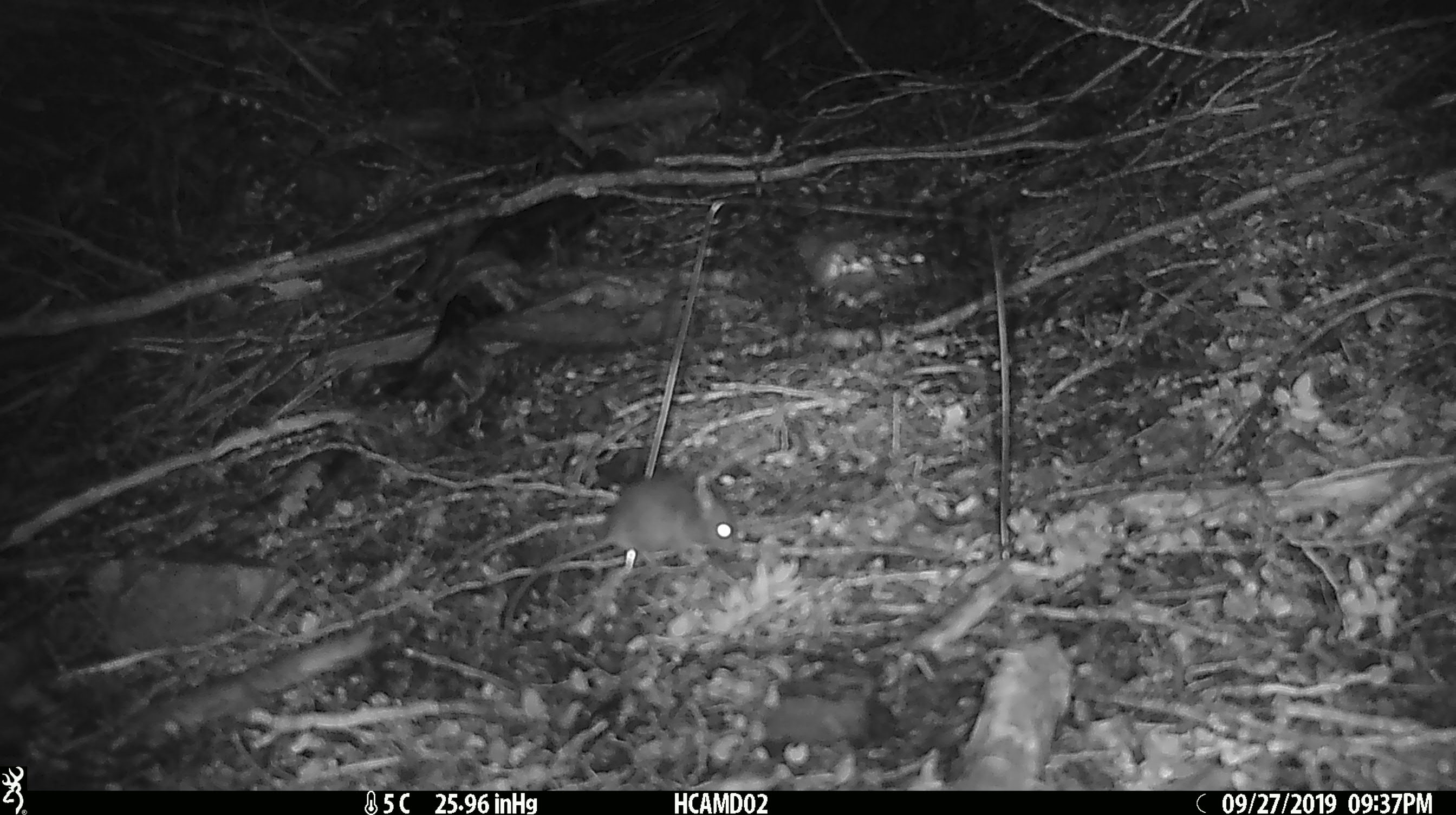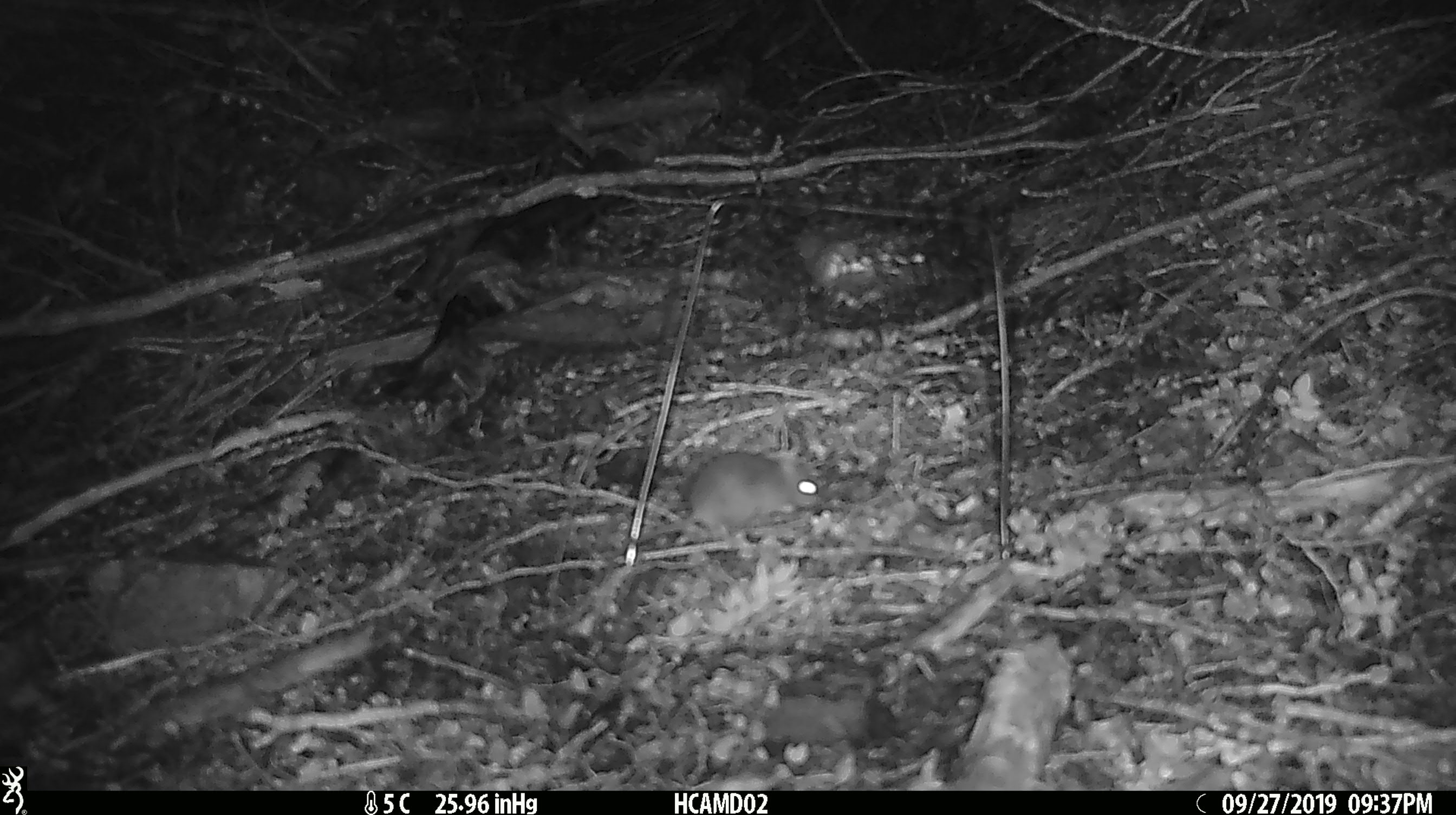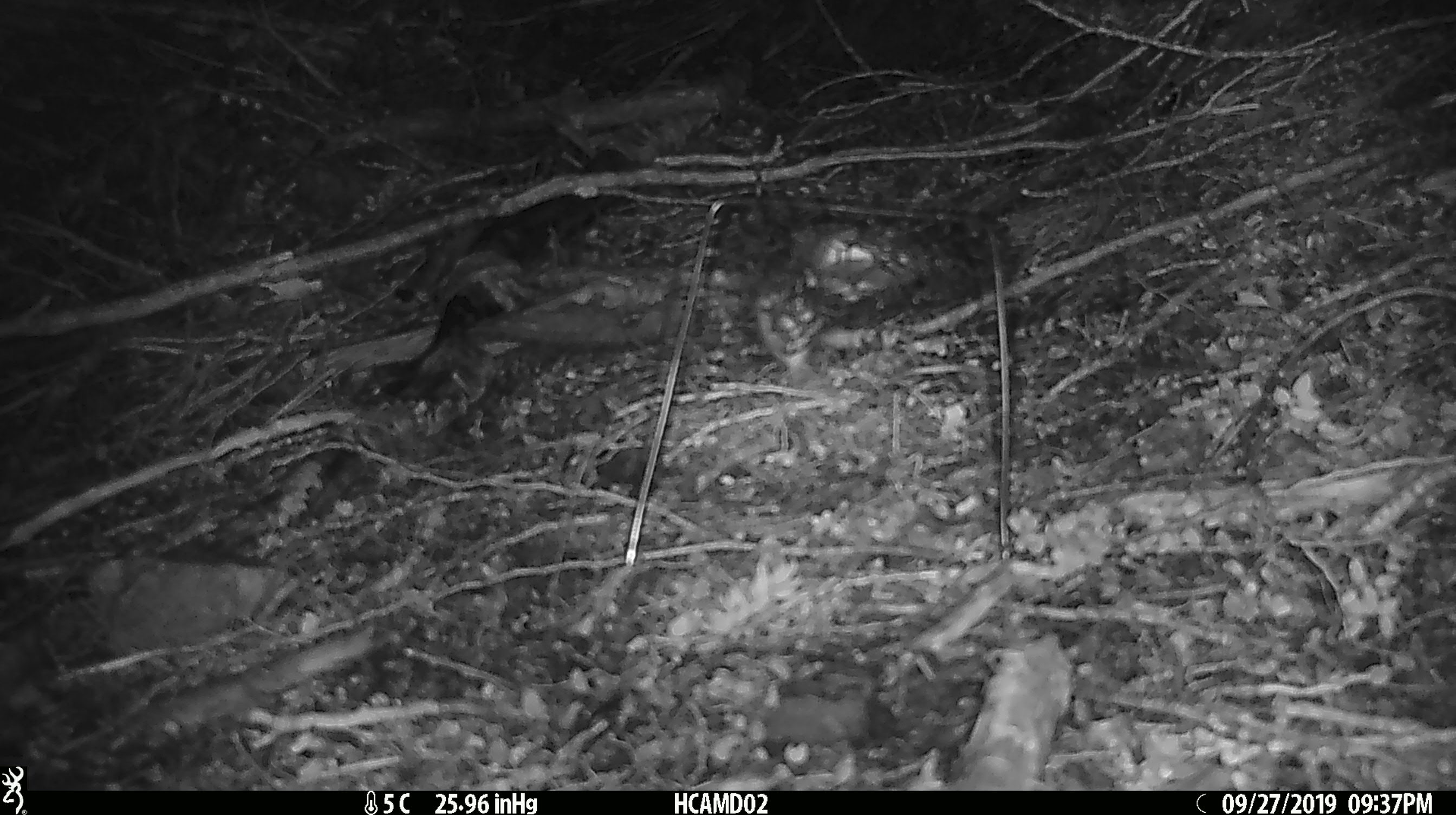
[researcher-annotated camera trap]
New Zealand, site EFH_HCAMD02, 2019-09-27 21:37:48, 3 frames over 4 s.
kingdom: Animalia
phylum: Chordata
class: Mammalia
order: Rodentia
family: Muridae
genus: Mus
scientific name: Mus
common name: mouse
Mouse (Mus).